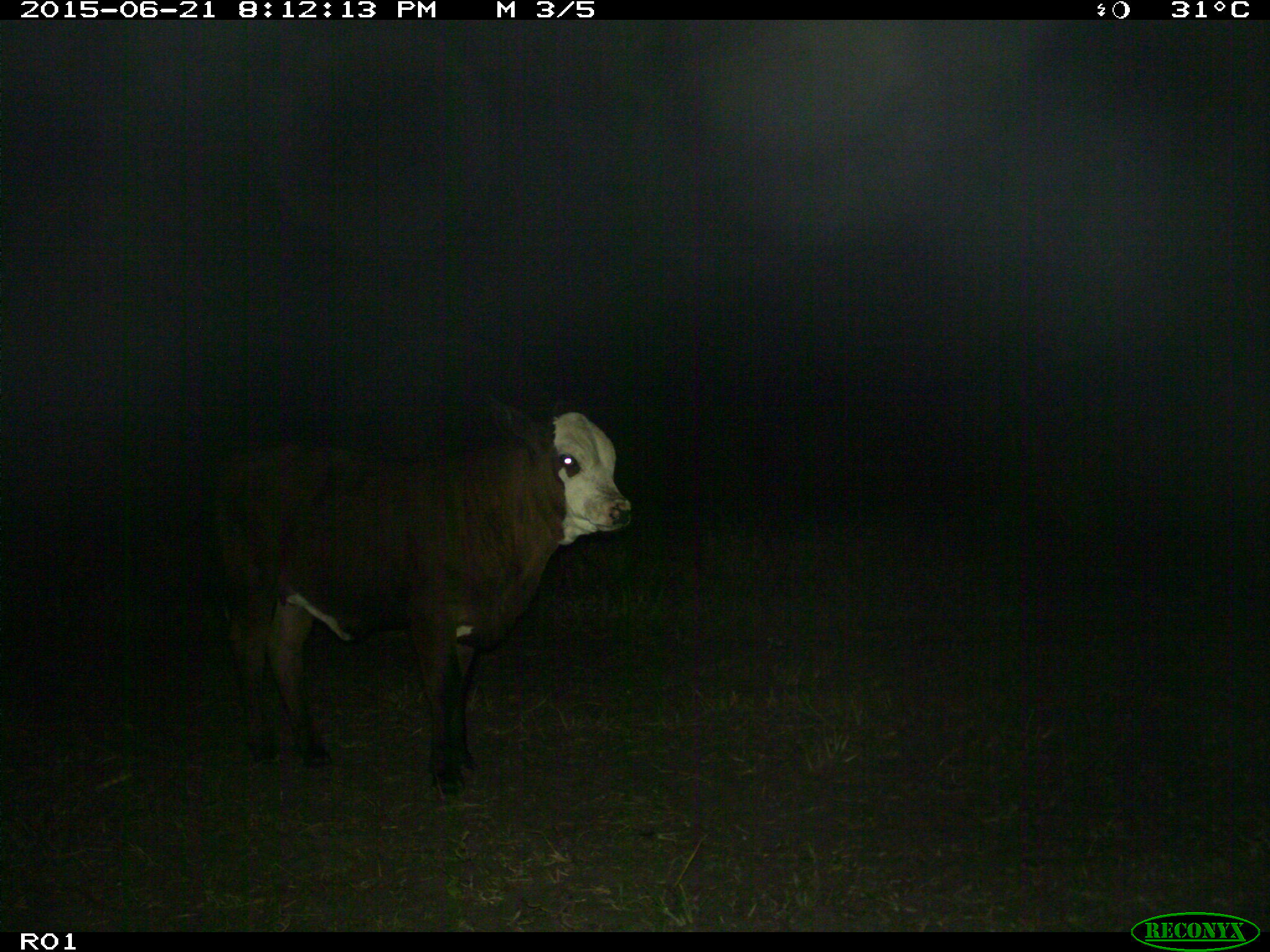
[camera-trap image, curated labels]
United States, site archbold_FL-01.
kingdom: Animalia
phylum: Chordata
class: Mammalia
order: Artiodactyla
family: Bovidae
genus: Bos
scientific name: Bos taurus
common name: domestic cow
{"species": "Bos taurus (domestic cow)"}